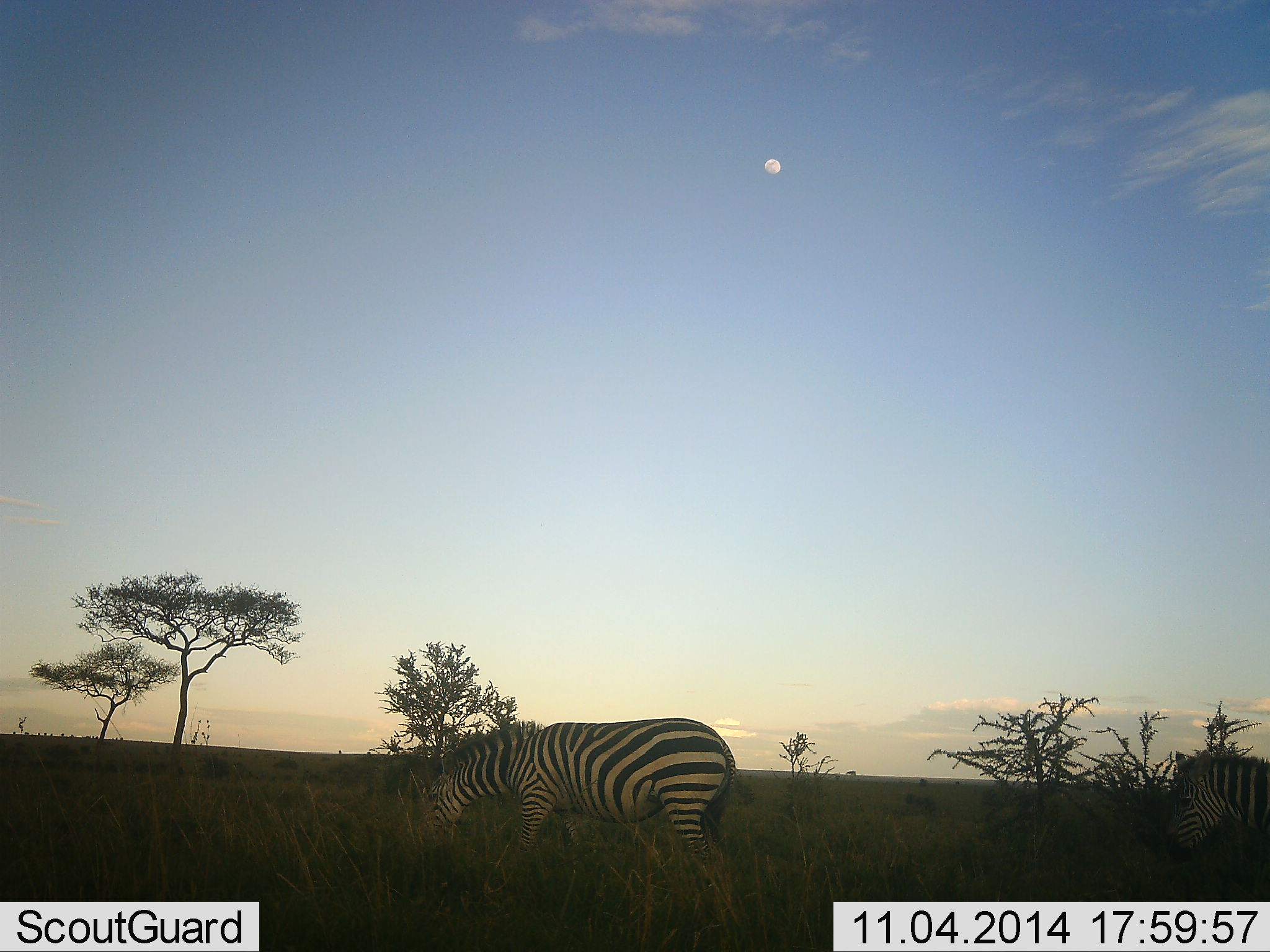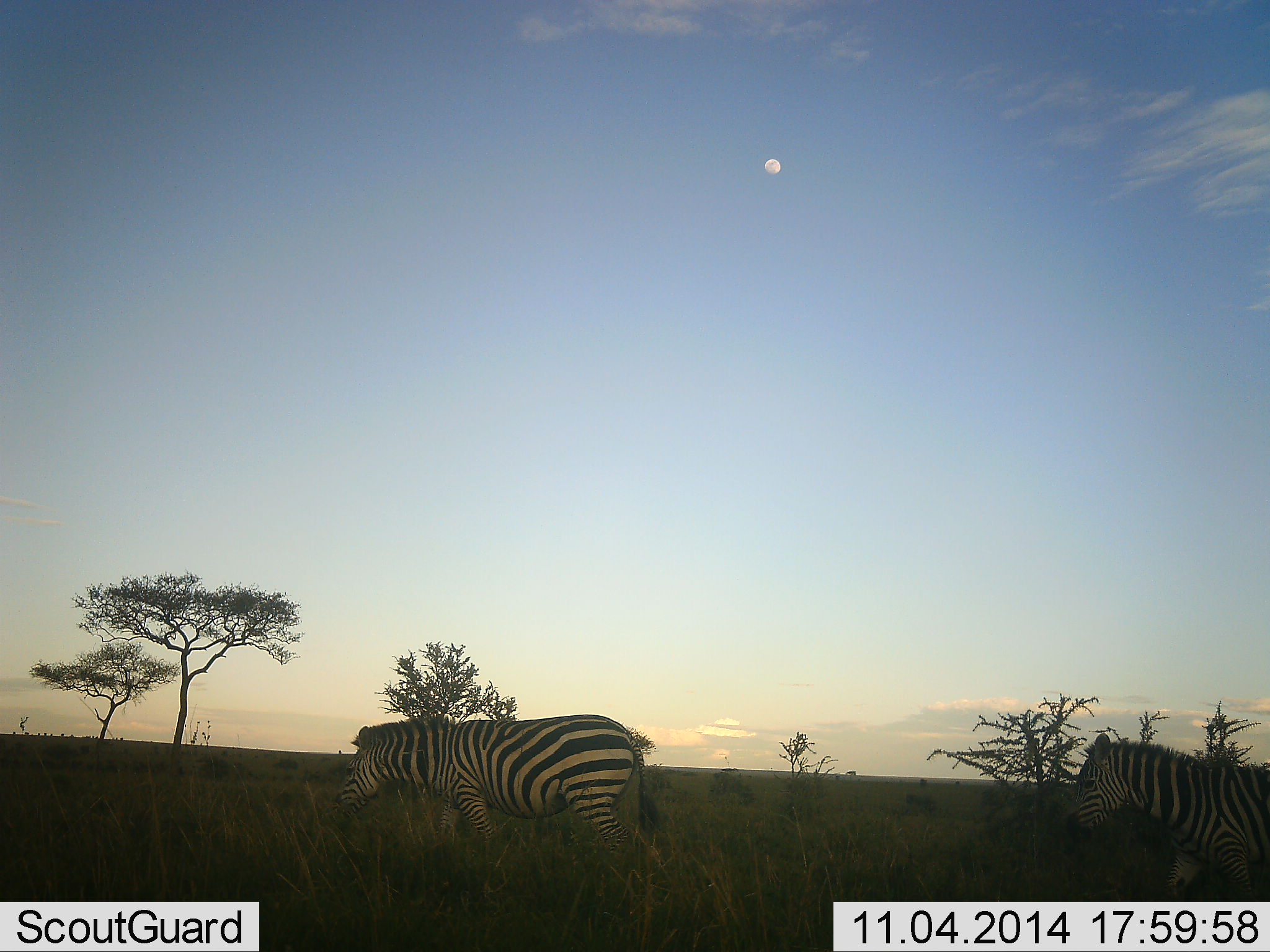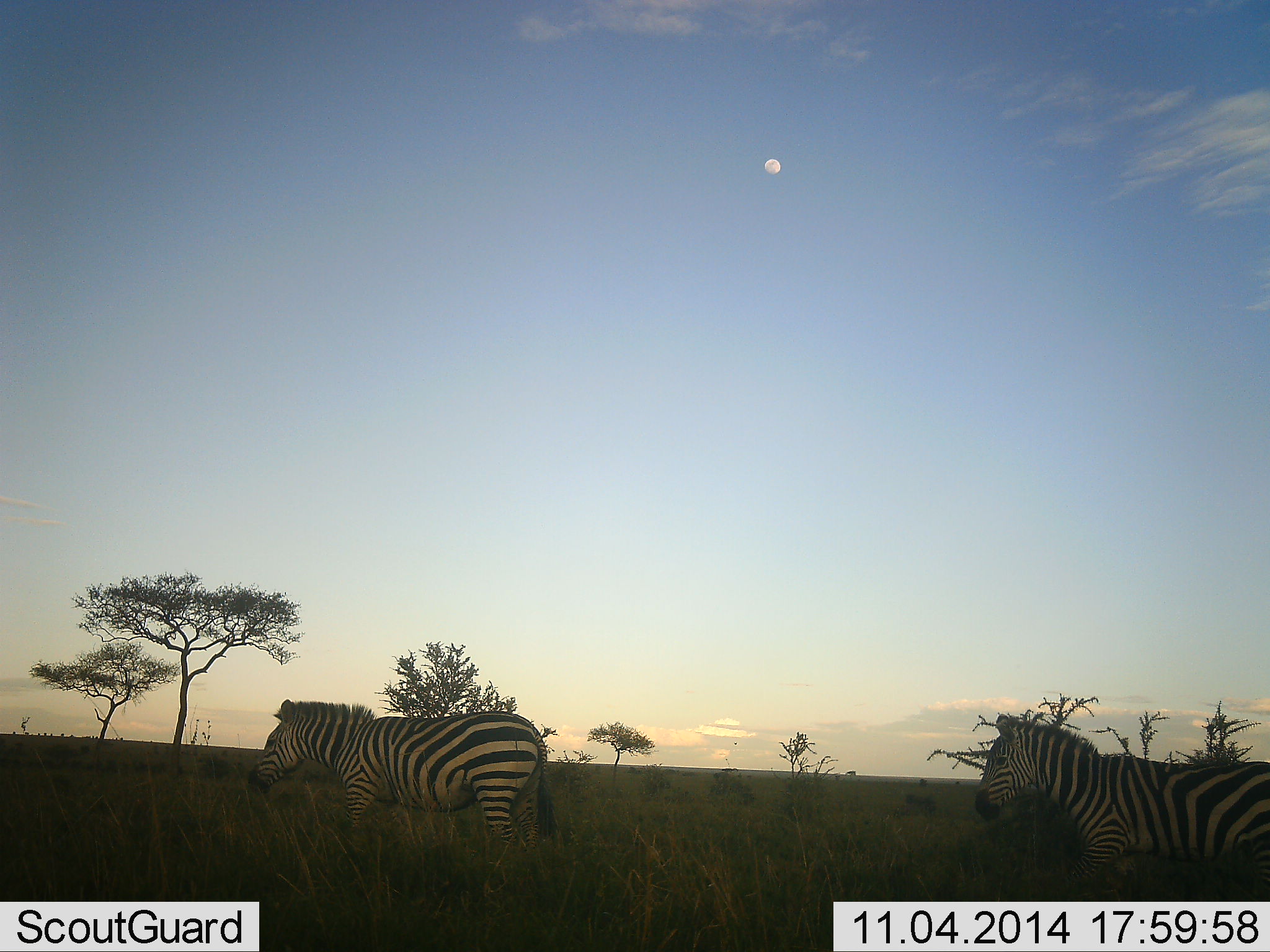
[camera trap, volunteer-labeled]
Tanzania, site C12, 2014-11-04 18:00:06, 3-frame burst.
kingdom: Animalia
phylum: Chordata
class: Mammalia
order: Perissodactyla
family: Equidae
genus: Equus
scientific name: Equus quagga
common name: plains zebra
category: zebra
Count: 2.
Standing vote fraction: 20%.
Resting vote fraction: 0%.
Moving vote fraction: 80%.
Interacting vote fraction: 0%.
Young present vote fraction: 0%.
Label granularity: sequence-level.